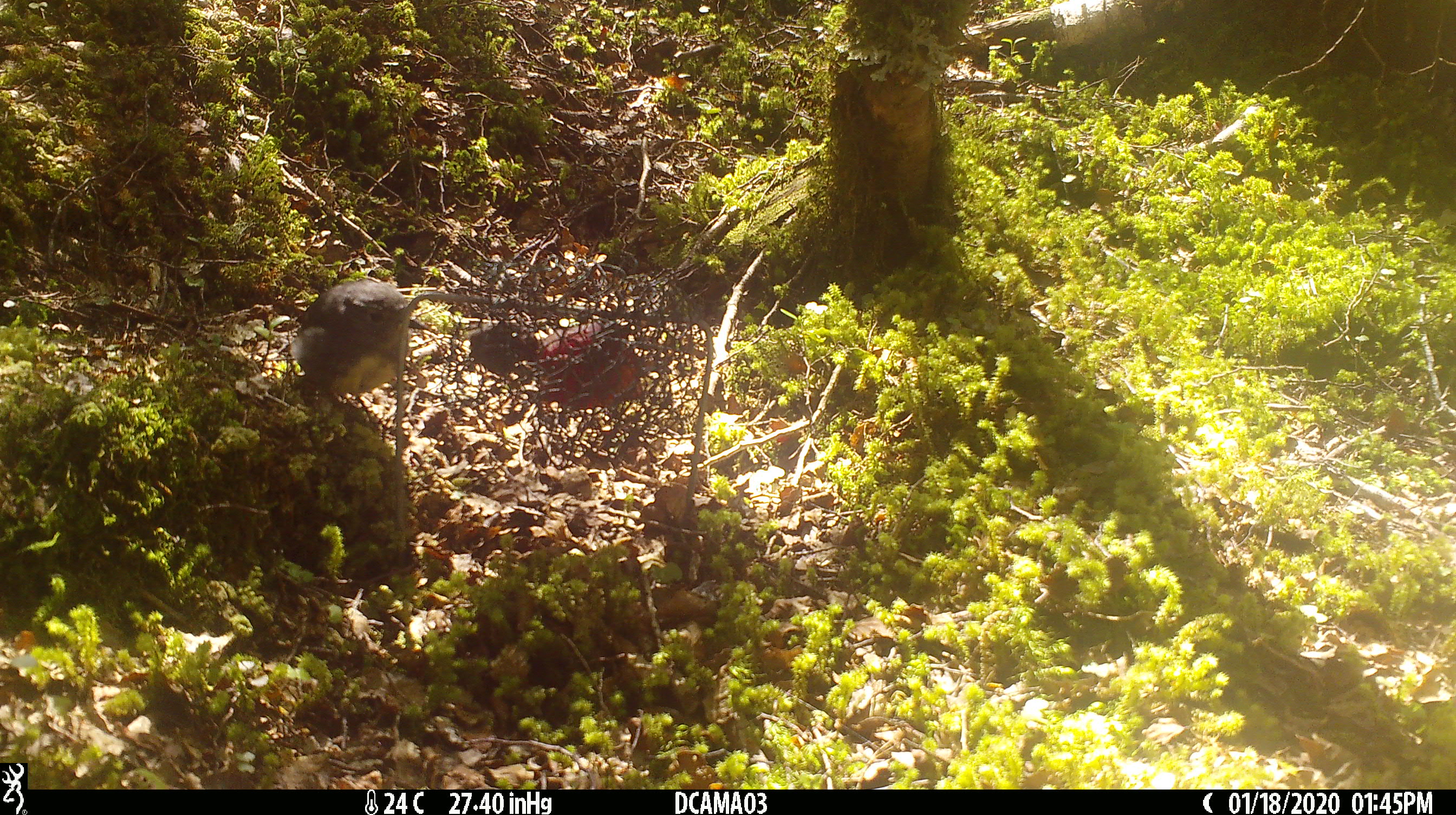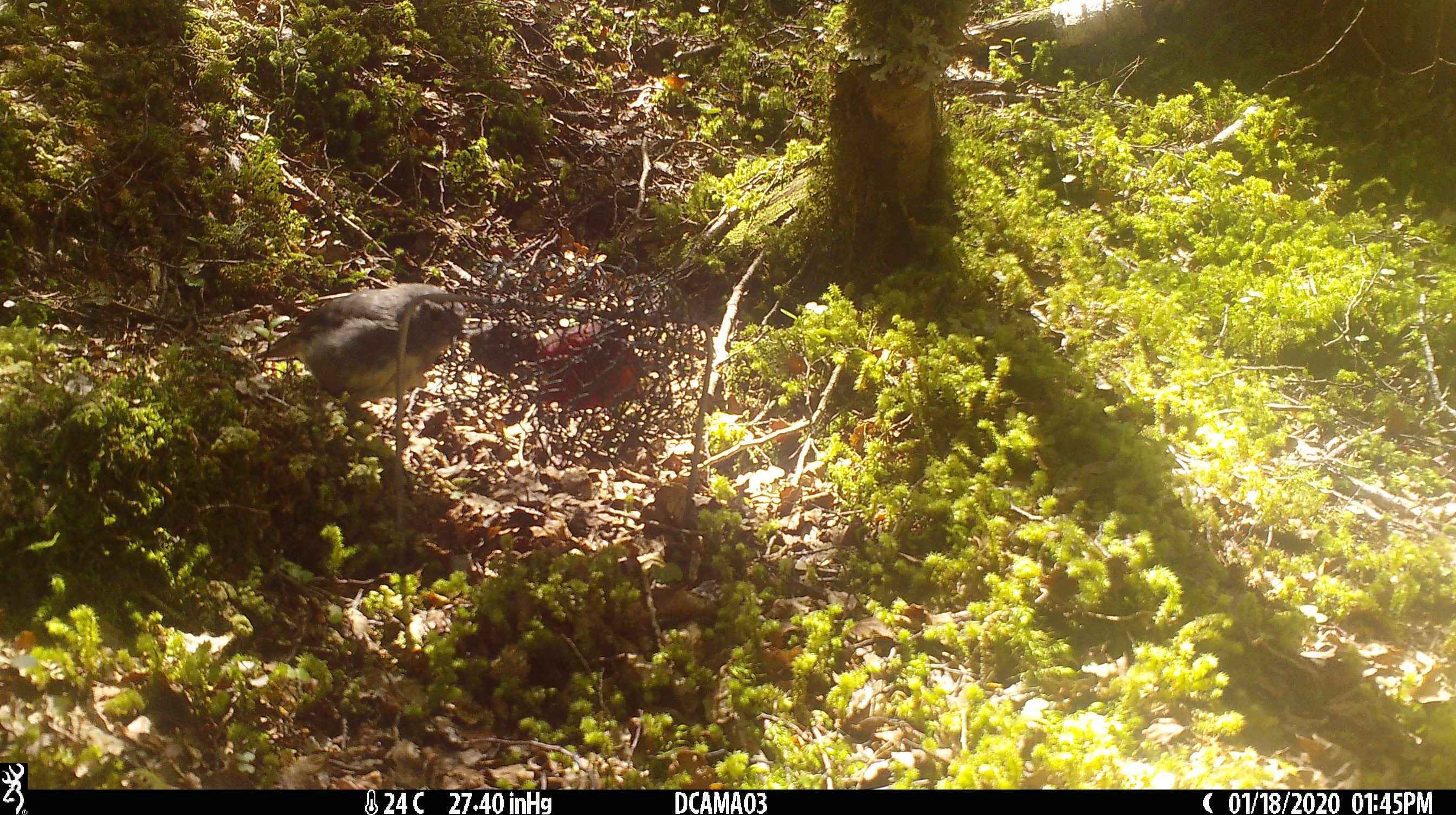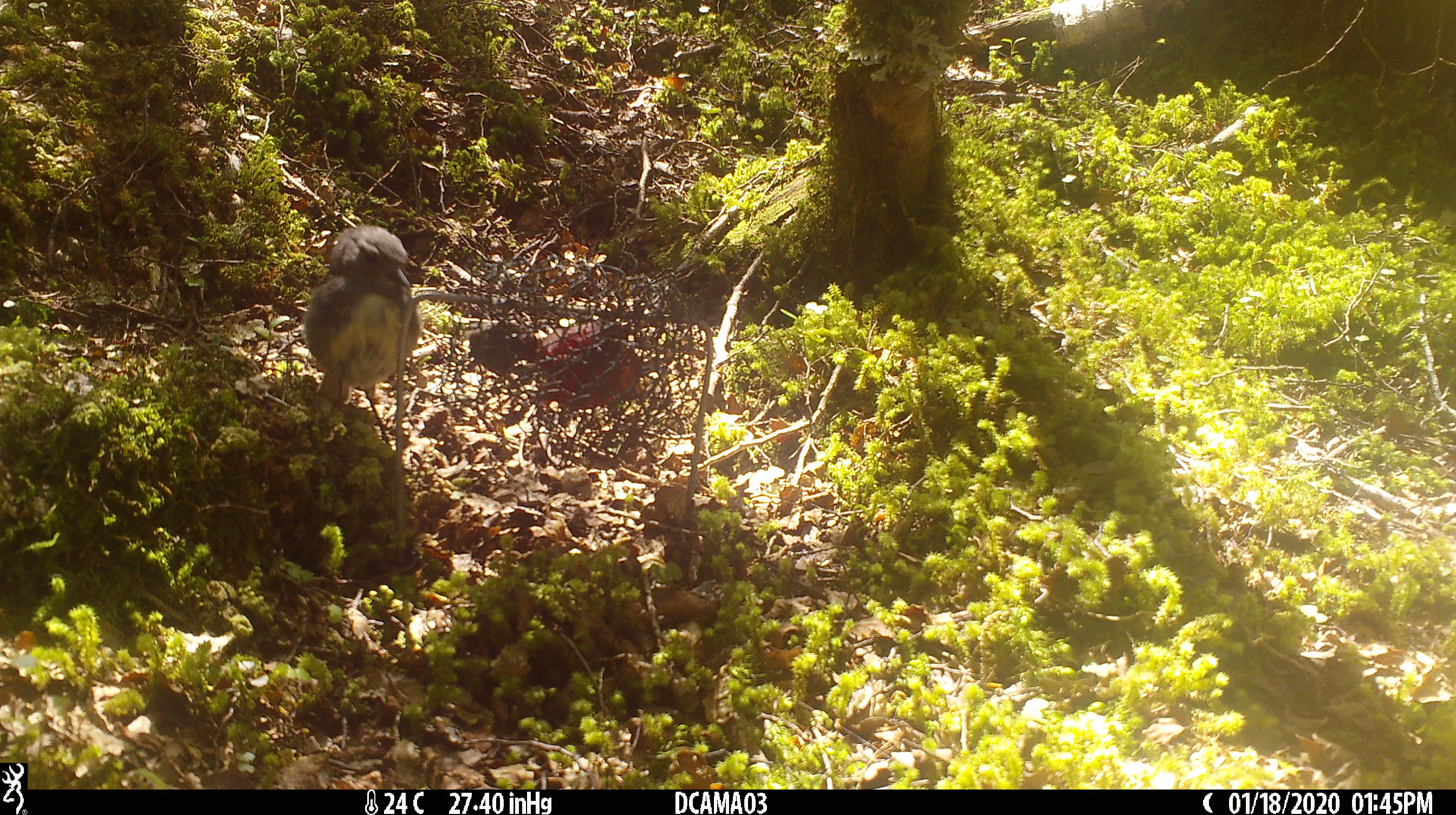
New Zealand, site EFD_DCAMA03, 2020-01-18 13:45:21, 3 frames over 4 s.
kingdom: Animalia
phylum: Chordata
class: Aves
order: Passeriformes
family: Petroicidae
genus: Petroica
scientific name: Petroica australis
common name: new zealand robin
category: robin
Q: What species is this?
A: Robin (new zealand robin) (Petroica australis).